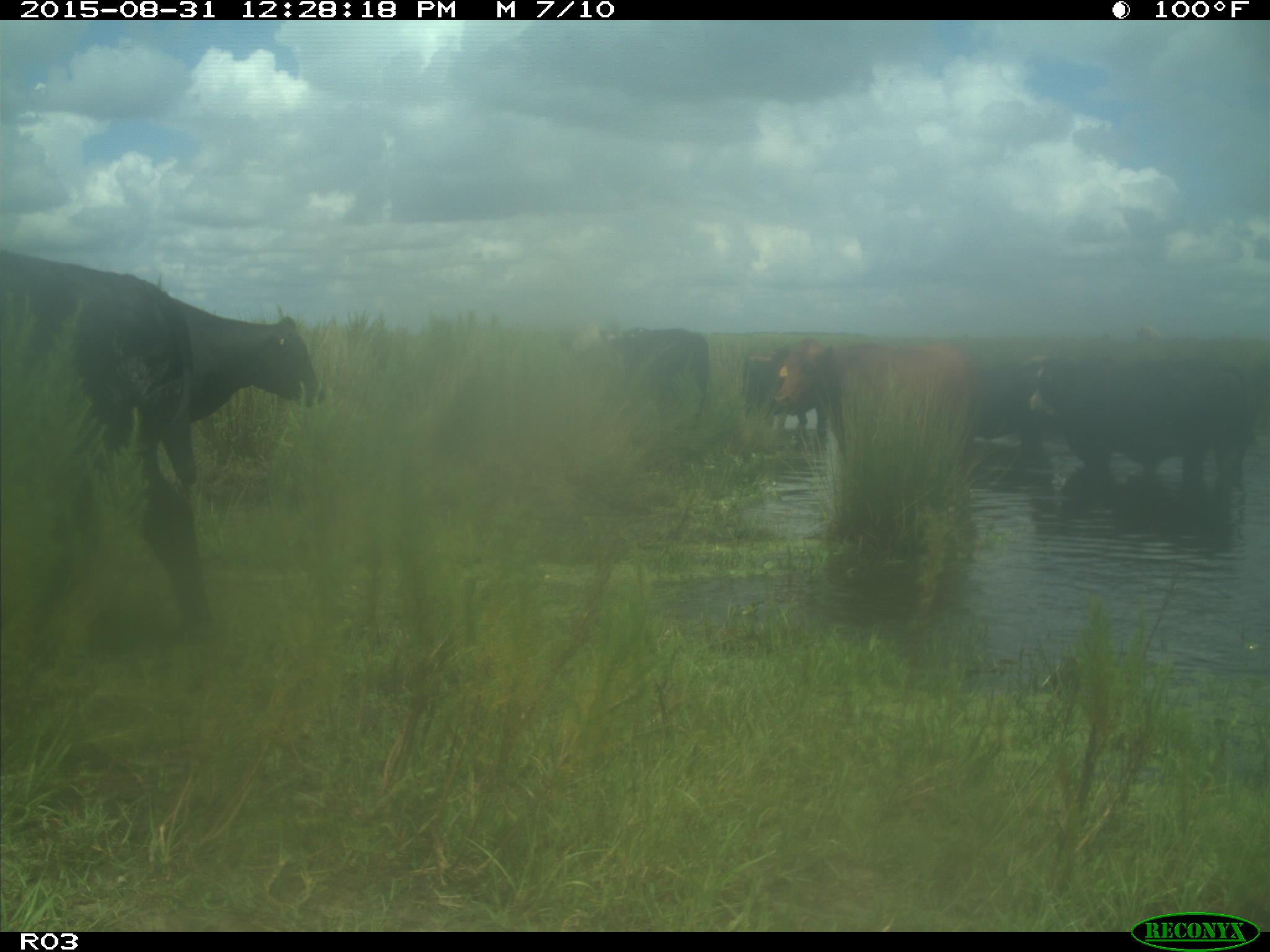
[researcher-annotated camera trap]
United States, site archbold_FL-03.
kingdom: Animalia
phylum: Chordata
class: Mammalia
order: Artiodactyla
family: Bovidae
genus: Bos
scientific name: Bos taurus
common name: domestic cow